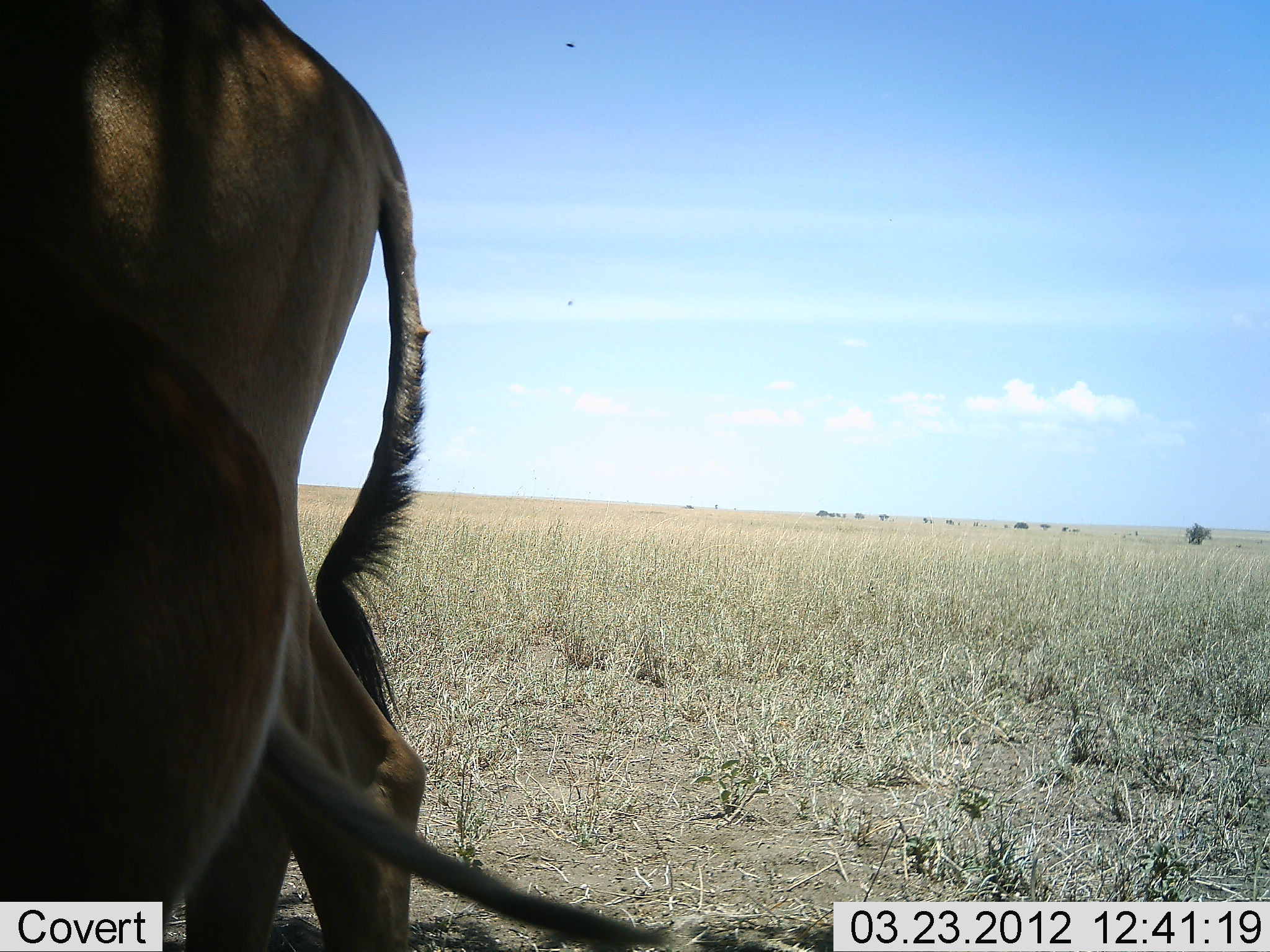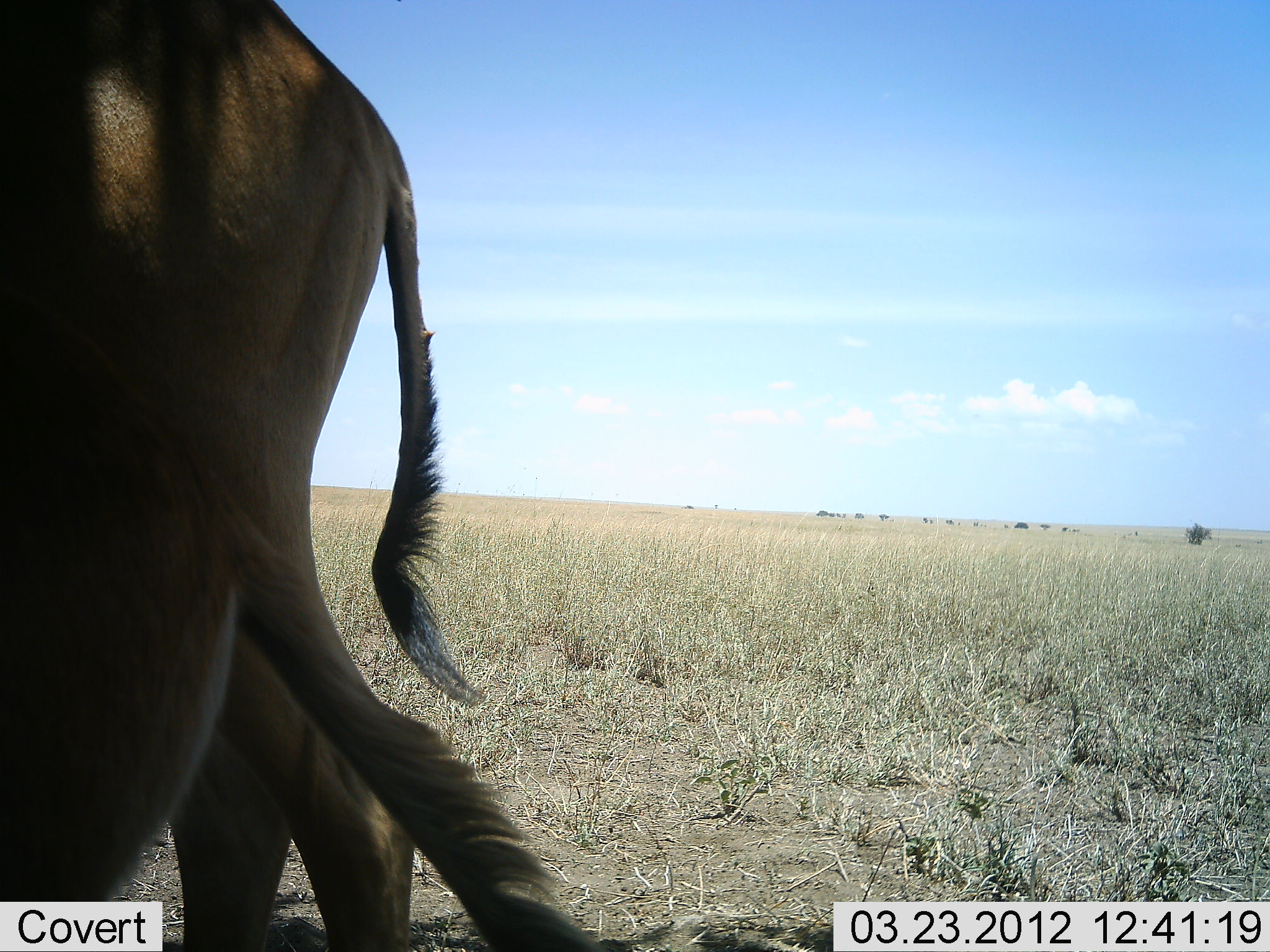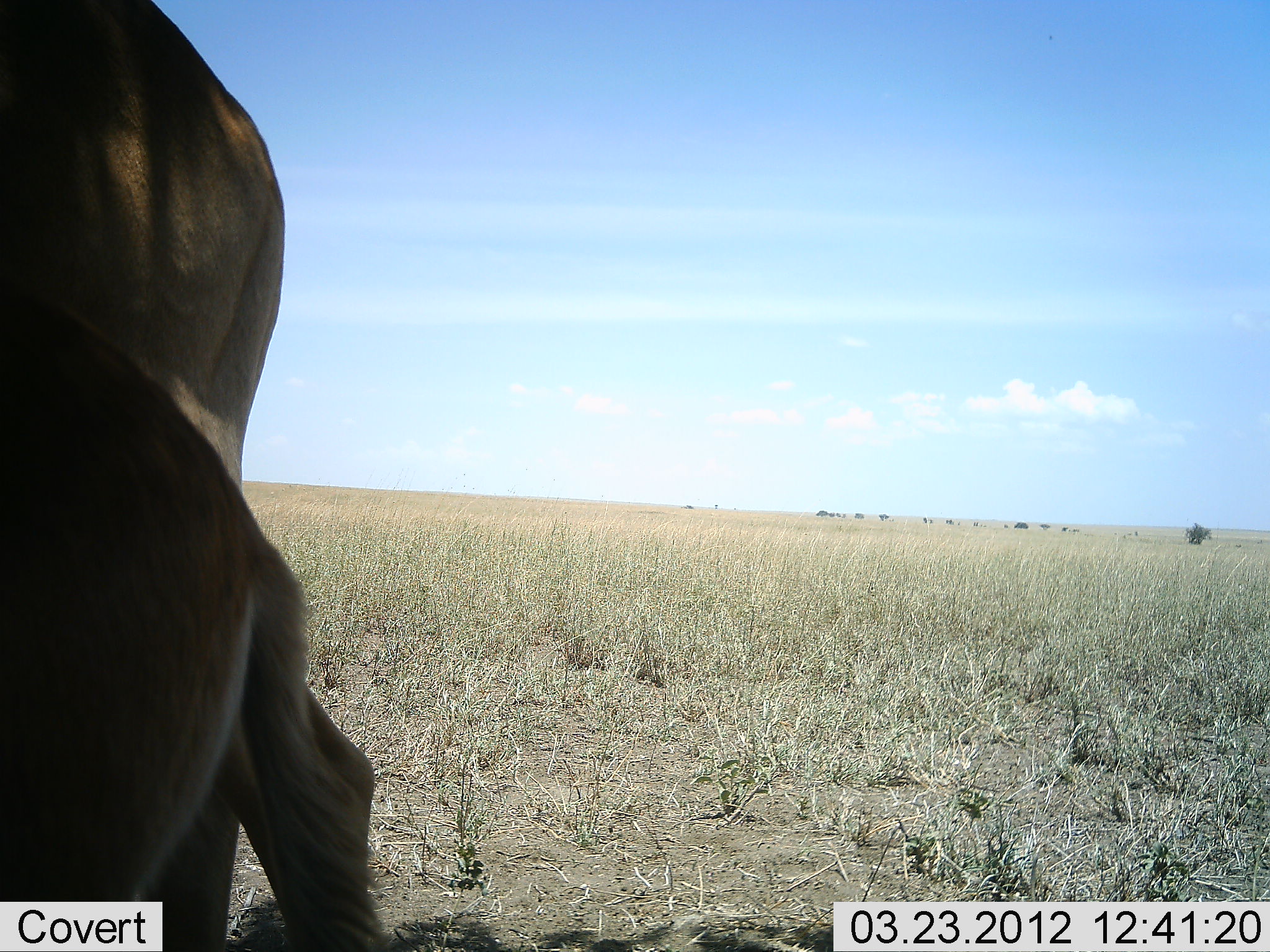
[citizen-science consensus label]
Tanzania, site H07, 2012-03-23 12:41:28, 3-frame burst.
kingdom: Animalia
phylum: Chordata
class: Mammalia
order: Artiodactyla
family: Bovidae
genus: Alcelaphus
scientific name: Alcelaphus buselaphus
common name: hartebeest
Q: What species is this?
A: Hartebeest (Alcelaphus buselaphus).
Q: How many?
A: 2.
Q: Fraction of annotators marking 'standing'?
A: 83%.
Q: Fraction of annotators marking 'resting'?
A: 0%.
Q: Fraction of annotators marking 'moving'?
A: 11%.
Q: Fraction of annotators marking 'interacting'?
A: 6%.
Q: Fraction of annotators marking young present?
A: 56%.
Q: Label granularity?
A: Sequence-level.